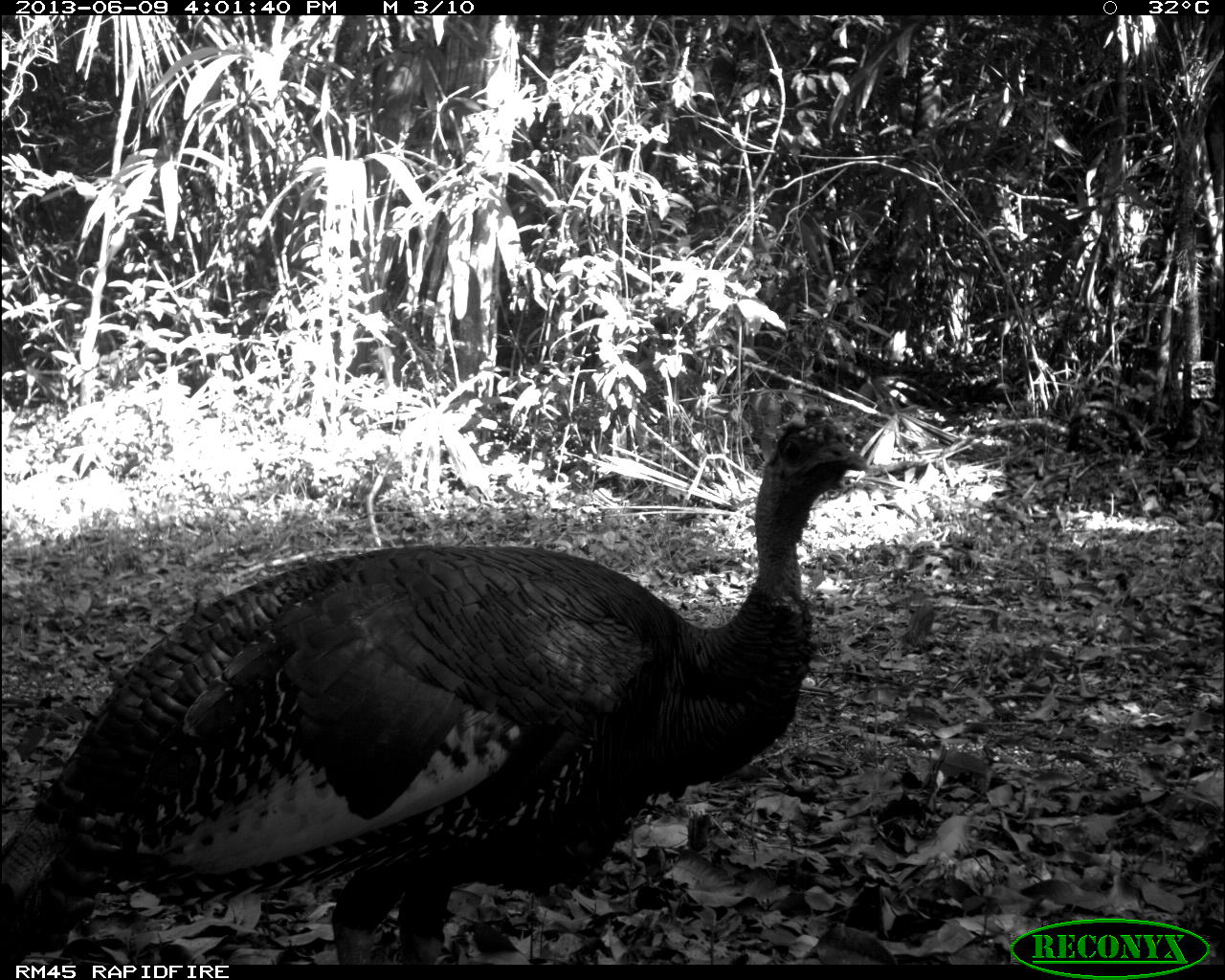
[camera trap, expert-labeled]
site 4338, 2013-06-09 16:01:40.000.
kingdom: Animalia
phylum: Chordata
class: Aves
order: Galliformes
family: Phasianidae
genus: Meleagris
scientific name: Meleagris ocellata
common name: ocellated turkey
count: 1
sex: male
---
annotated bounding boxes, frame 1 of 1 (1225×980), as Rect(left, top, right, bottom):
meleagris ocellata: Rect(0, 403, 867, 964)